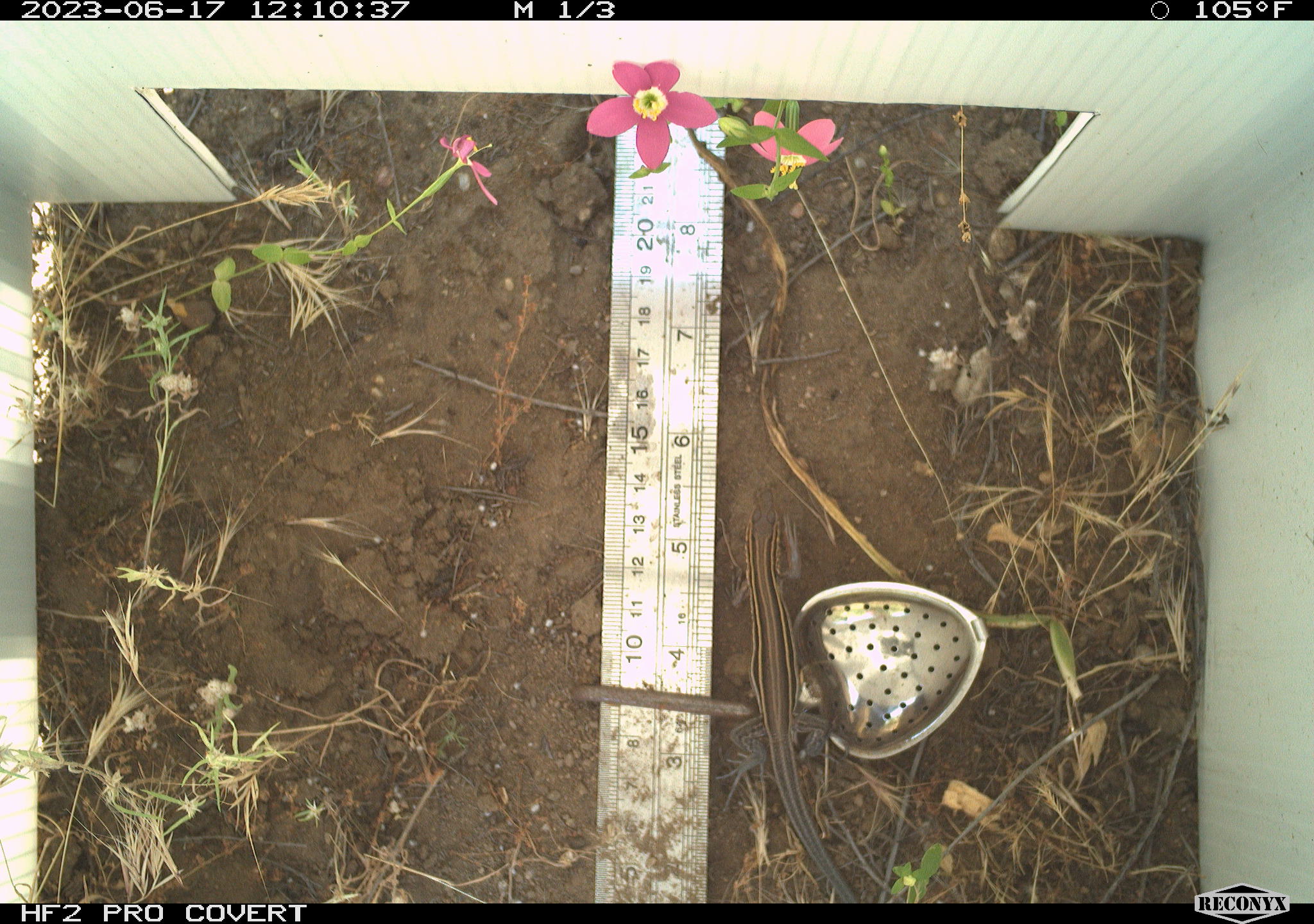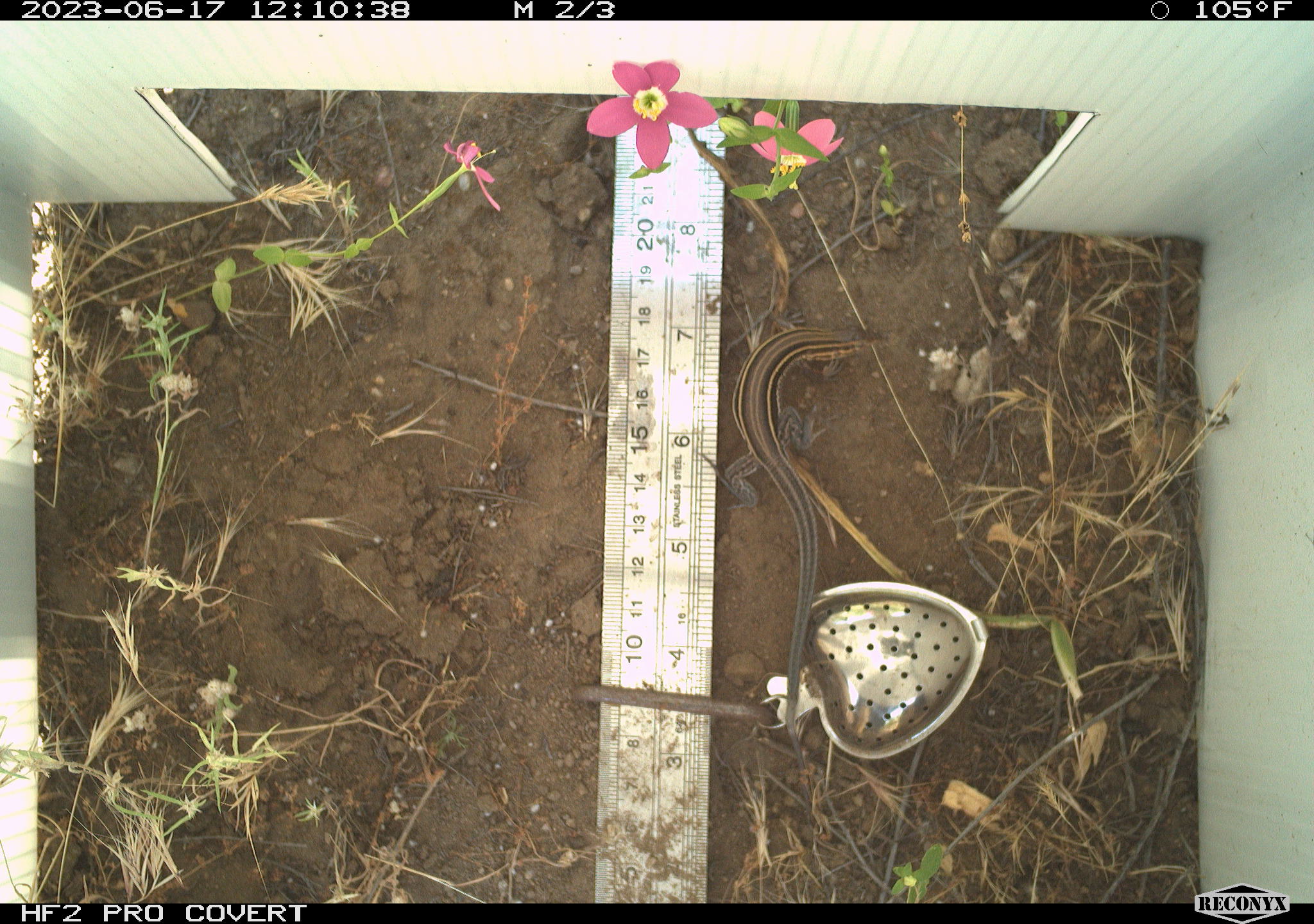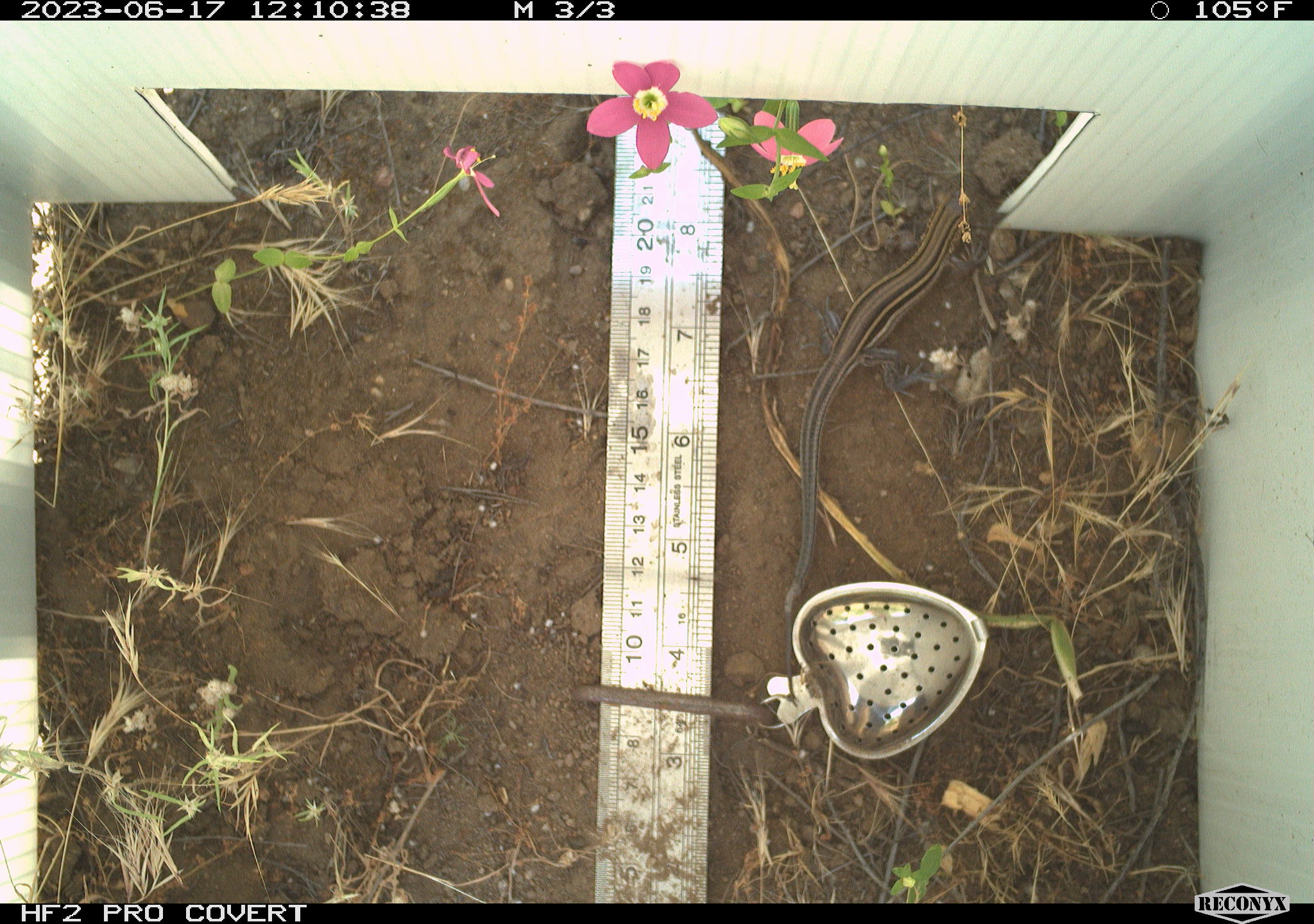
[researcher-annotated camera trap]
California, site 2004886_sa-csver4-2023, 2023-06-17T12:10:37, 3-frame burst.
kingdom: Animalia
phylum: Chordata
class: Reptilia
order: Squamata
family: Teiidae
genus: Aspidoscelis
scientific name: Aspidoscelis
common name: whiptail lizards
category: aspidoscelis species